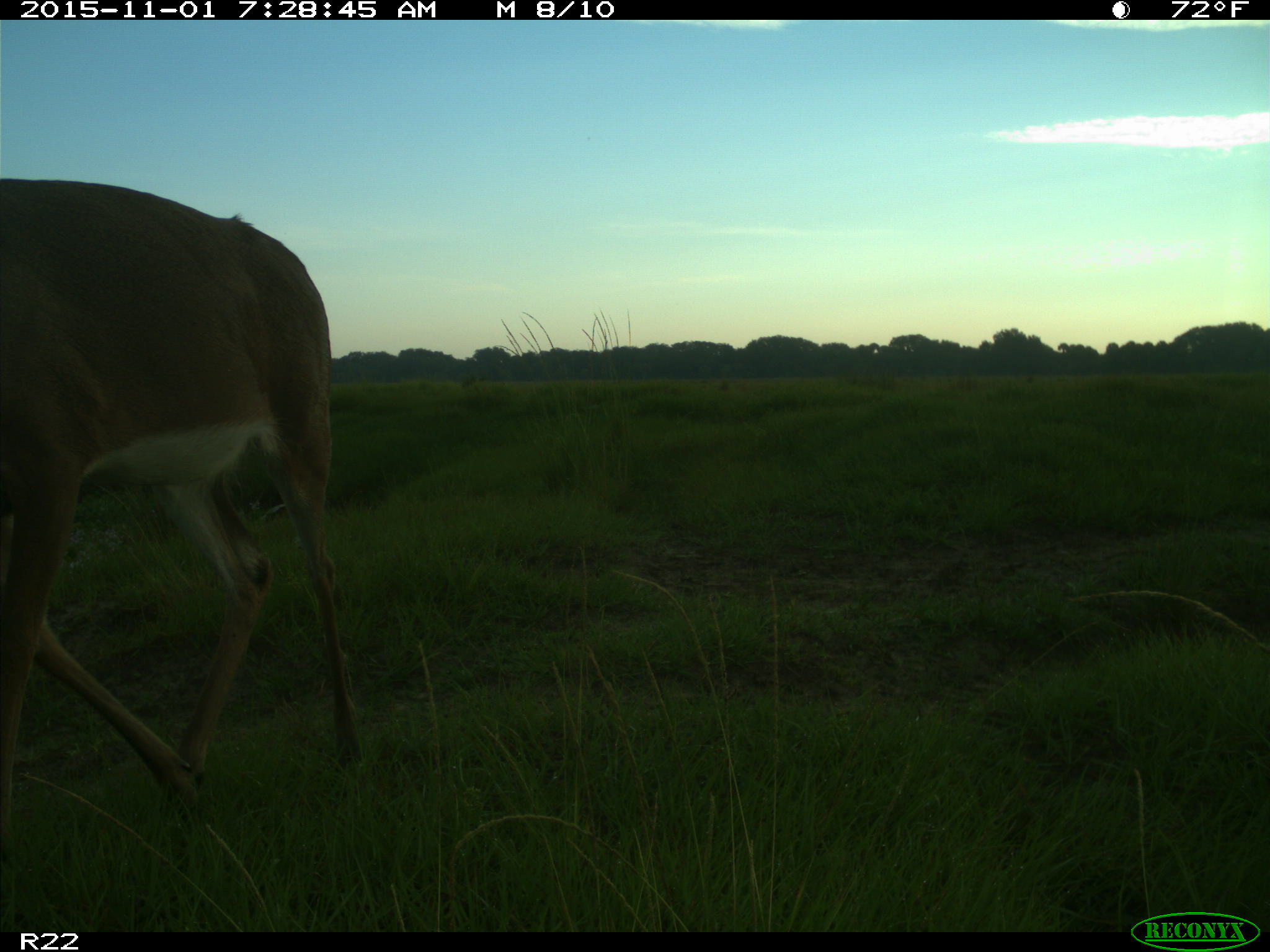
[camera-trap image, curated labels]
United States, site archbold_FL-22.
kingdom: Animalia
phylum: Chordata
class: Mammalia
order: Artiodactyla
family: Cervidae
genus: Odocoileus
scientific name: Odocoileus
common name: deer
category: unidentified deer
Unidentified deer (deer) (Odocoileus).